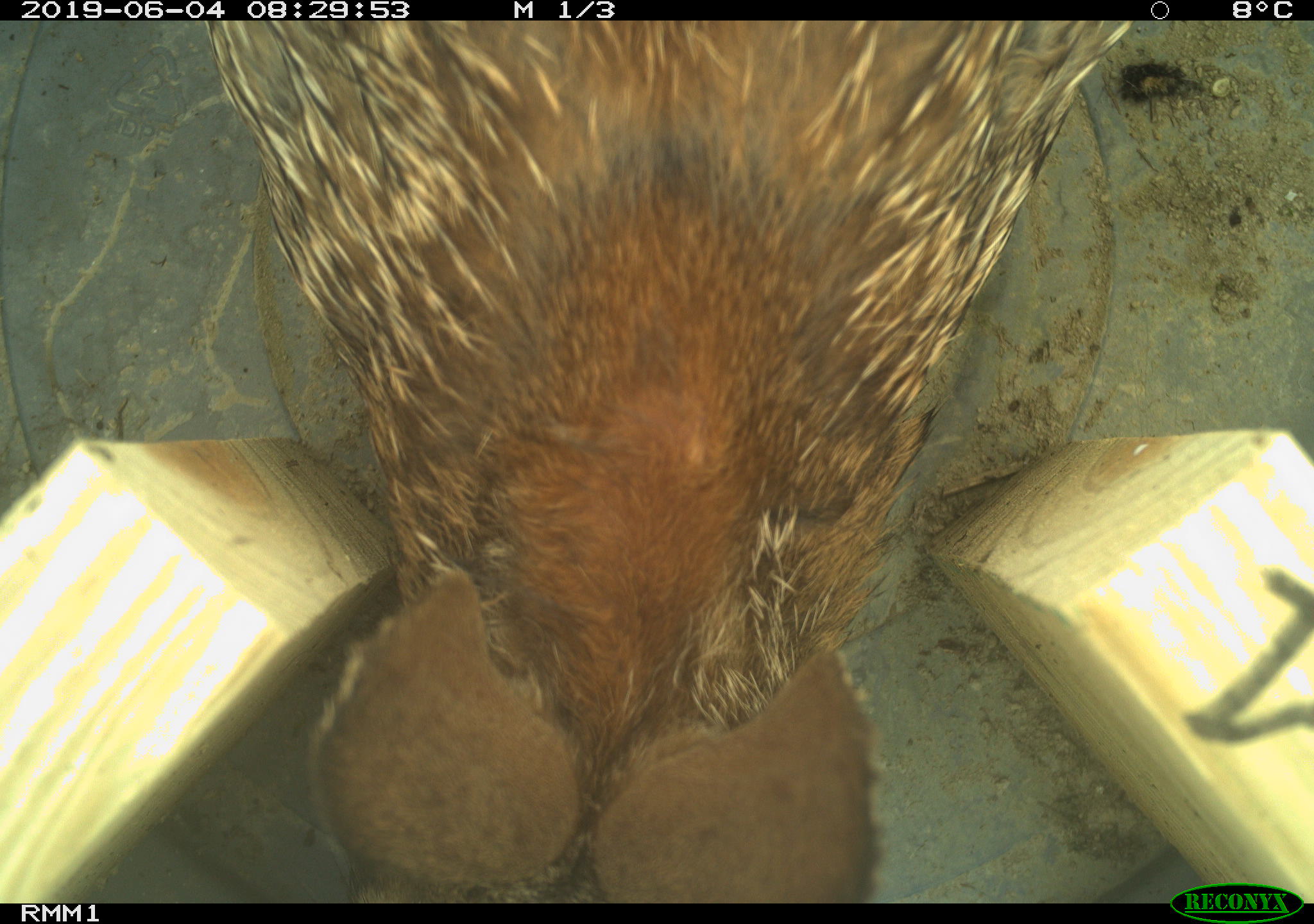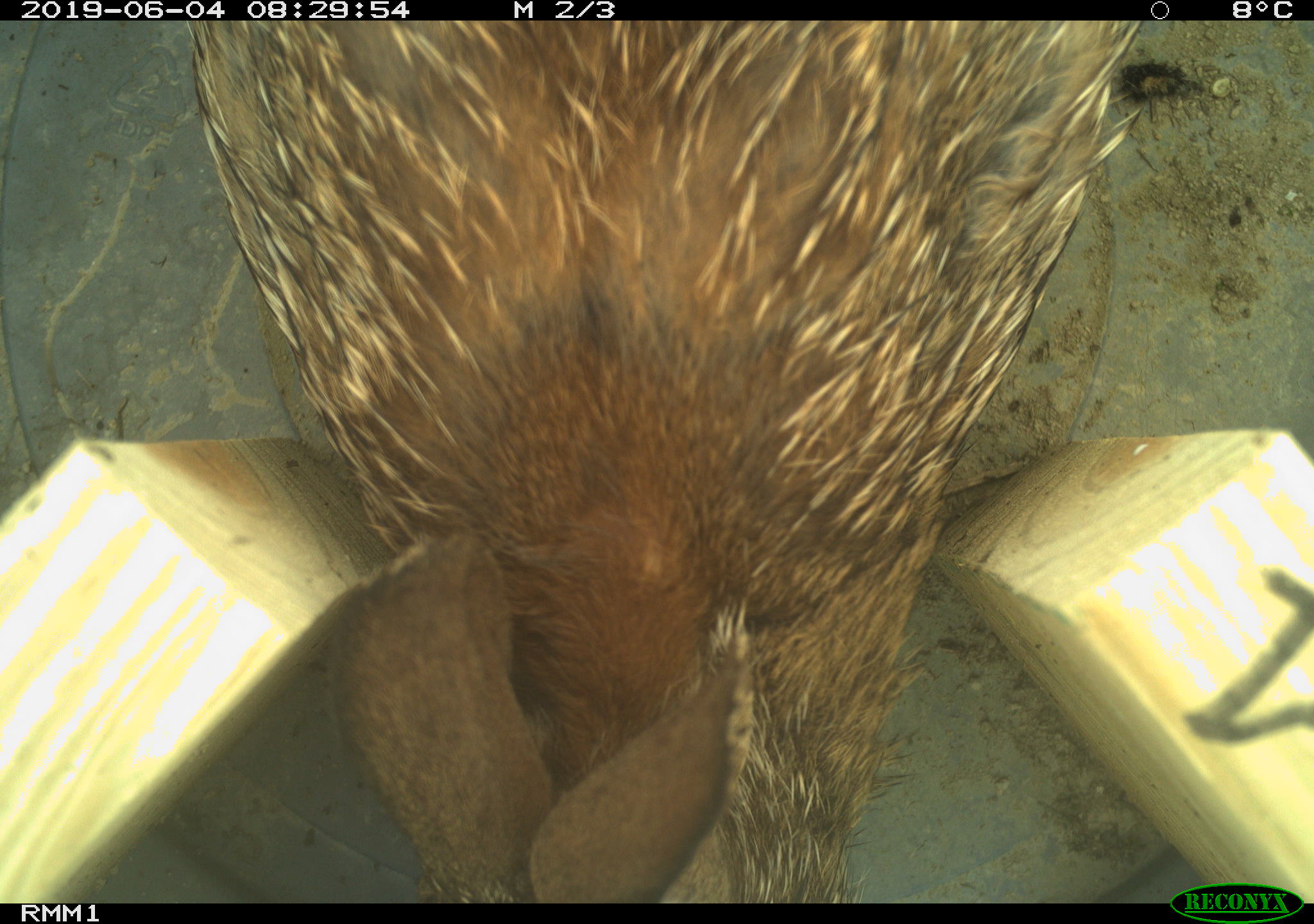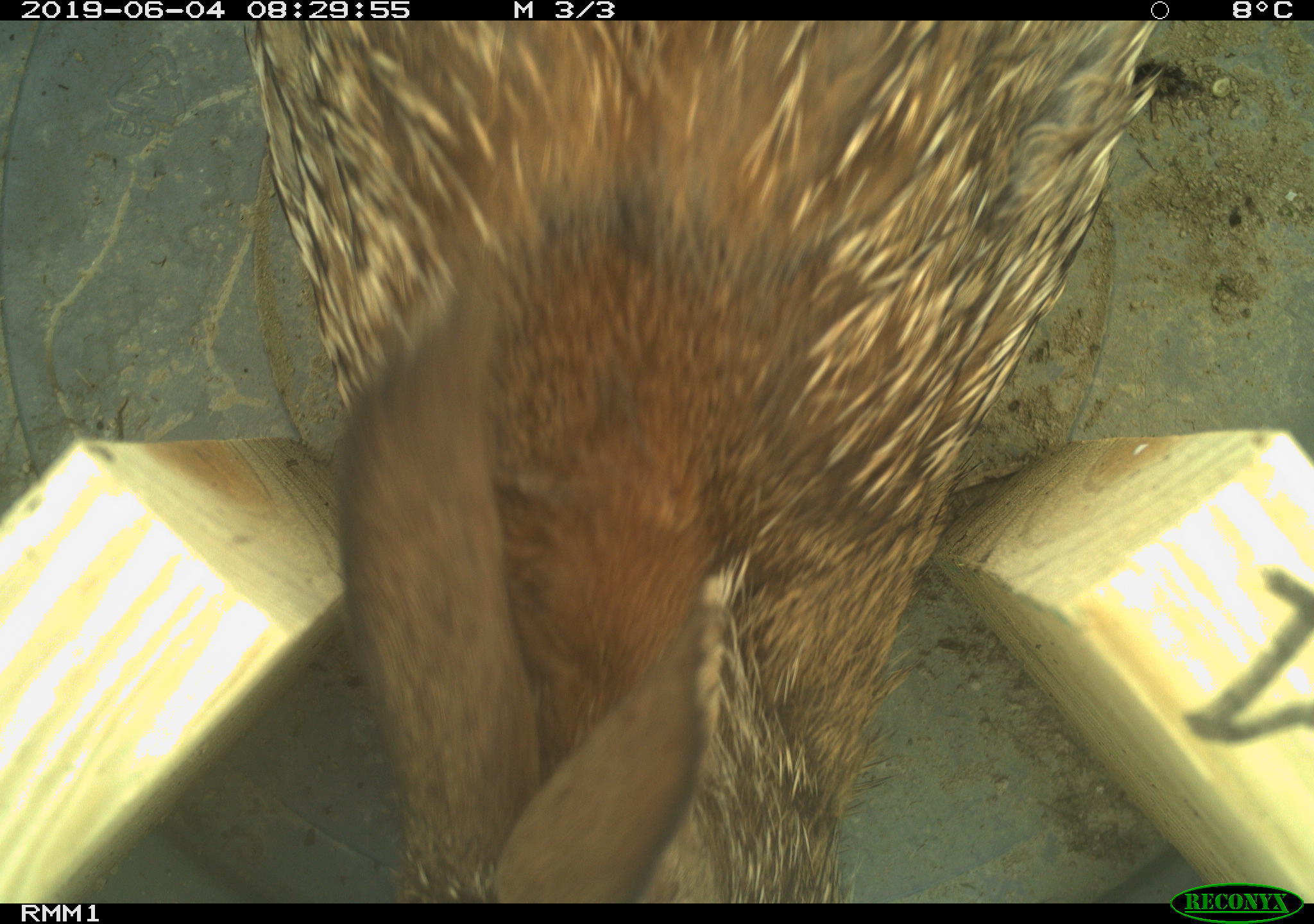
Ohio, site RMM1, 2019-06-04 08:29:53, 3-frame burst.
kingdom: Animalia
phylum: Chordata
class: Mammalia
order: Lagomorpha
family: Leporidae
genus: Sylvilagus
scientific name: Sylvilagus floridanus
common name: eastern cottontail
Eastern cottontail (Sylvilagus floridanus).